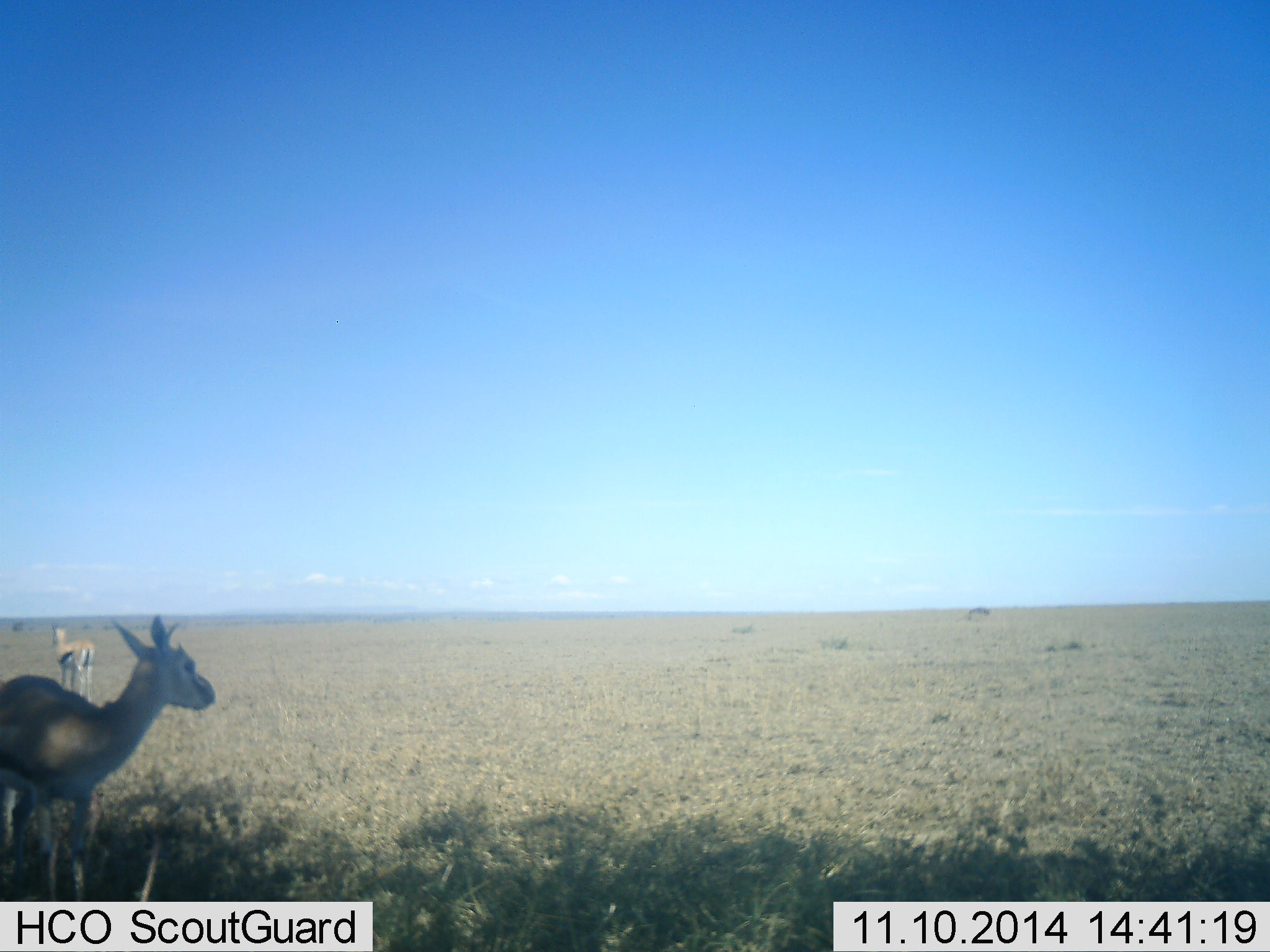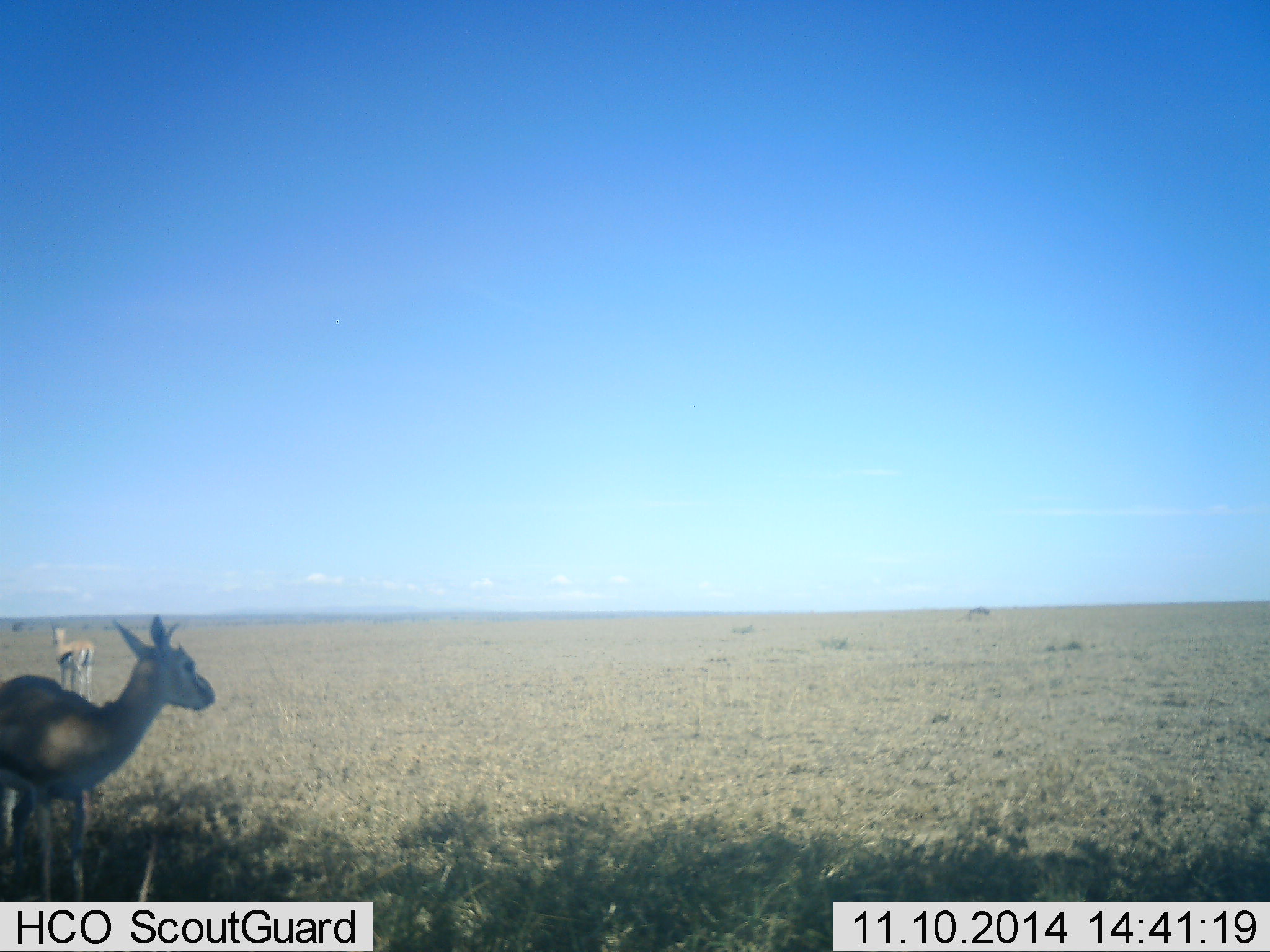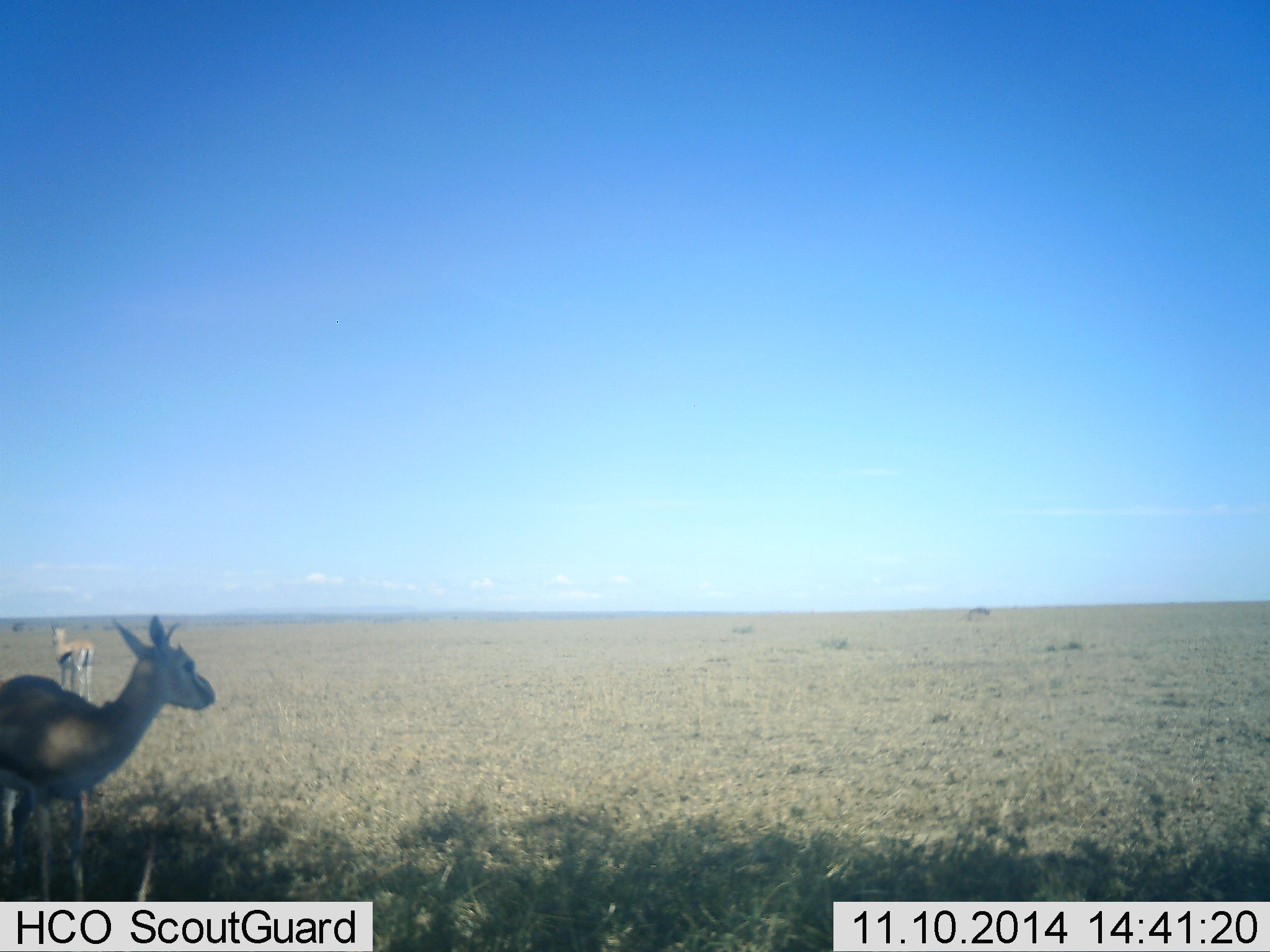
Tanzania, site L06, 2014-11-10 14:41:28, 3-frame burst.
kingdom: Animalia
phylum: Chordata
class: Mammalia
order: Artiodactyla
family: Bovidae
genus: Eudorcas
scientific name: Eudorcas thomsonii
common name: thomson's gazelle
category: gazellethomsons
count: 2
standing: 90%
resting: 0%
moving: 20%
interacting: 0%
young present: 0%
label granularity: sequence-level